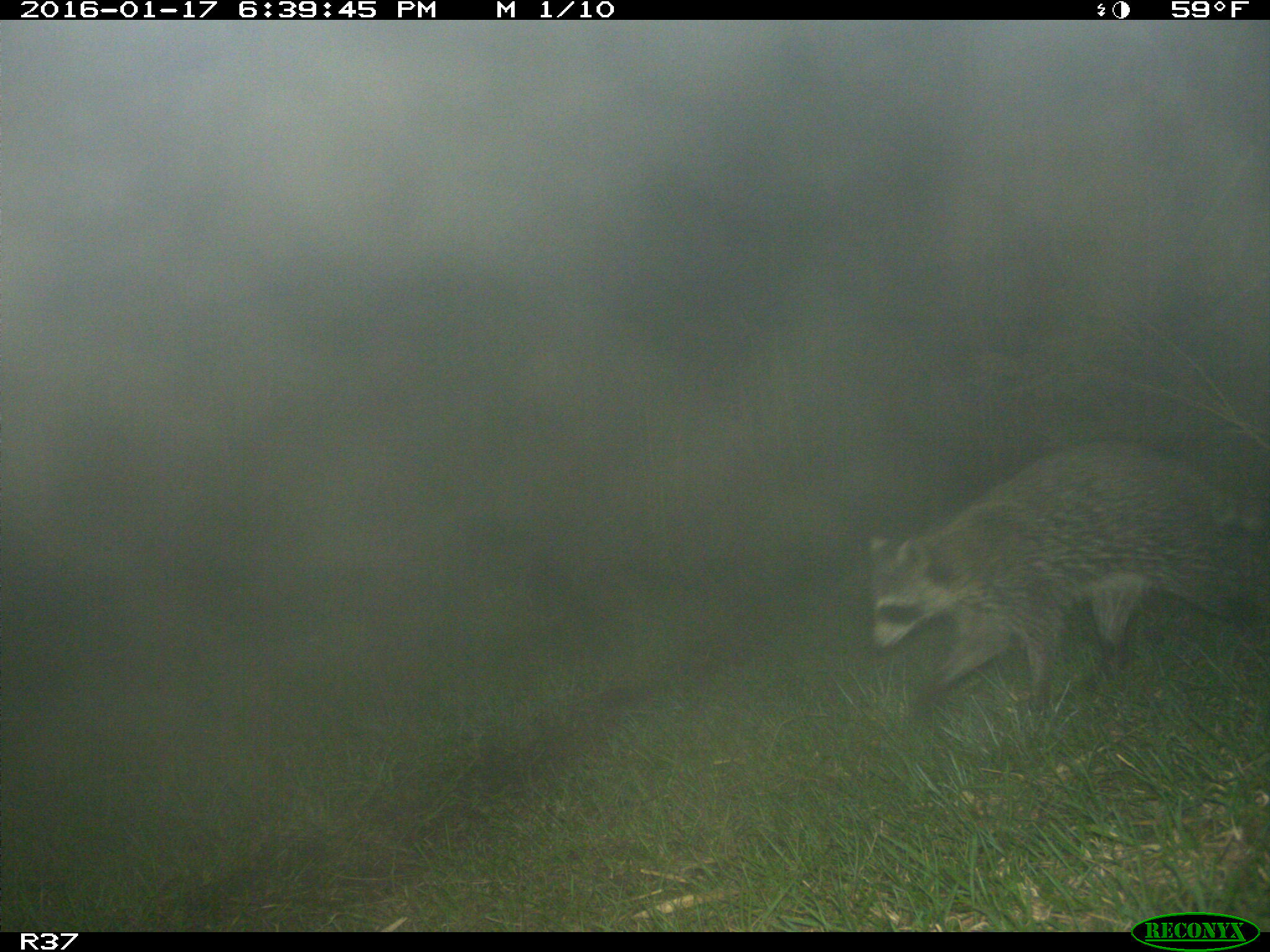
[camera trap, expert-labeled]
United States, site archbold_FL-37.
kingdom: Animalia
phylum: Chordata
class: Mammalia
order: Carnivora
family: Procyonidae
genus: Procyon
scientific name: Procyon lotor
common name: common raccoon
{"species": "Procyon lotor (common raccoon)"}